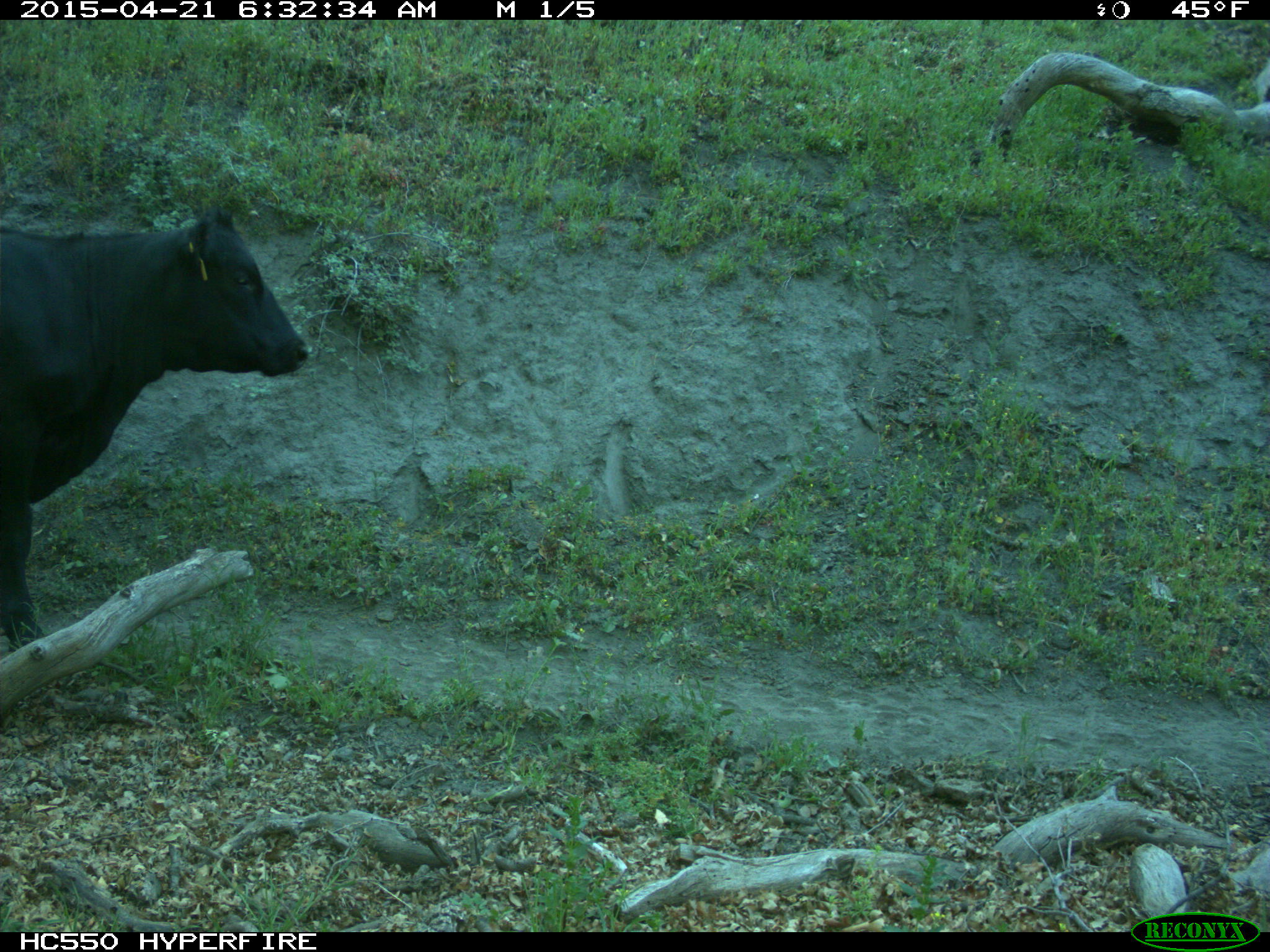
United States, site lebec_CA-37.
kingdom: Animalia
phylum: Chordata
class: Mammalia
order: Artiodactyla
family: Bovidae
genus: Bos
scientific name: Bos taurus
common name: domestic cow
Bos taurus (domestic cow).